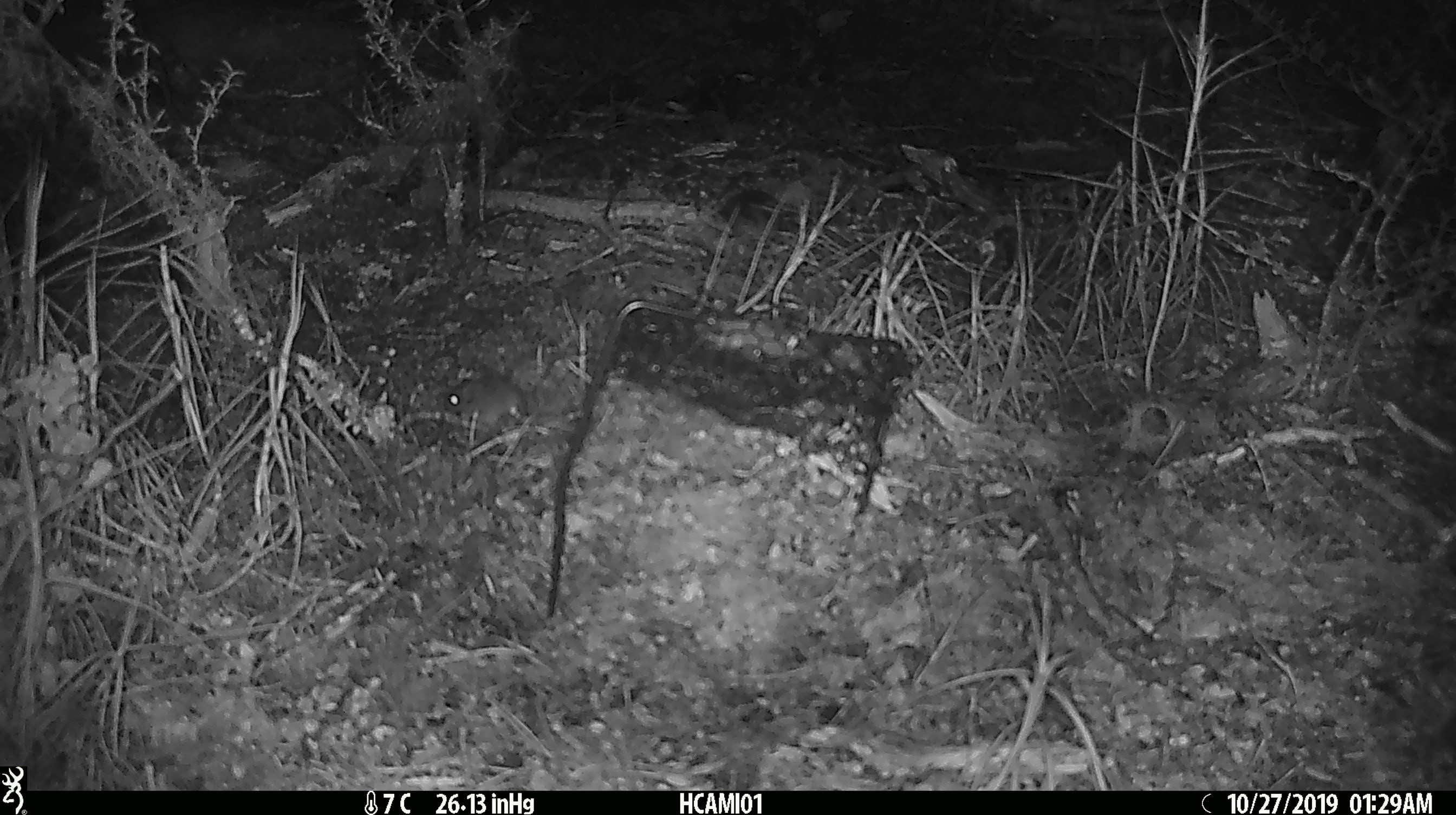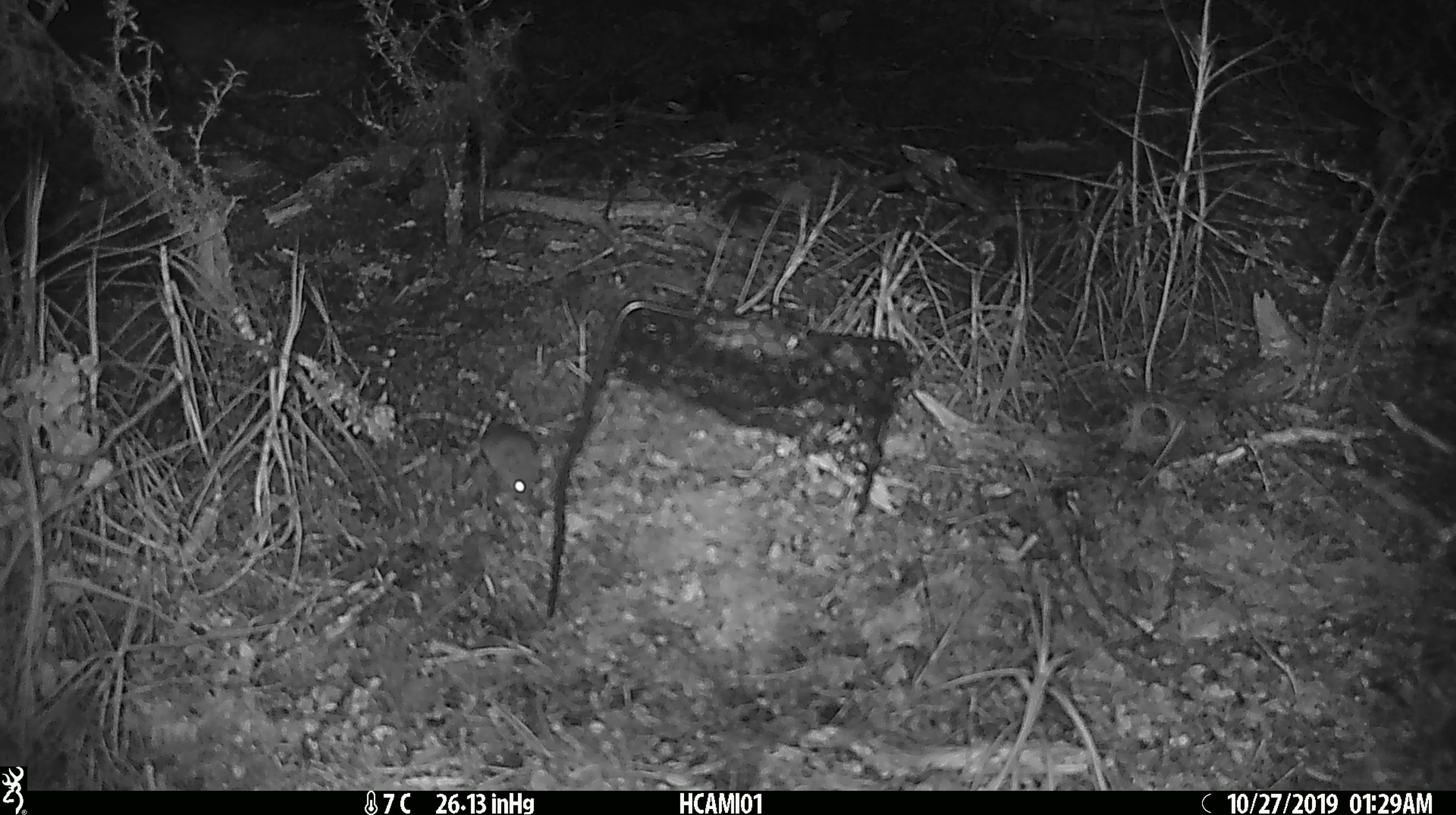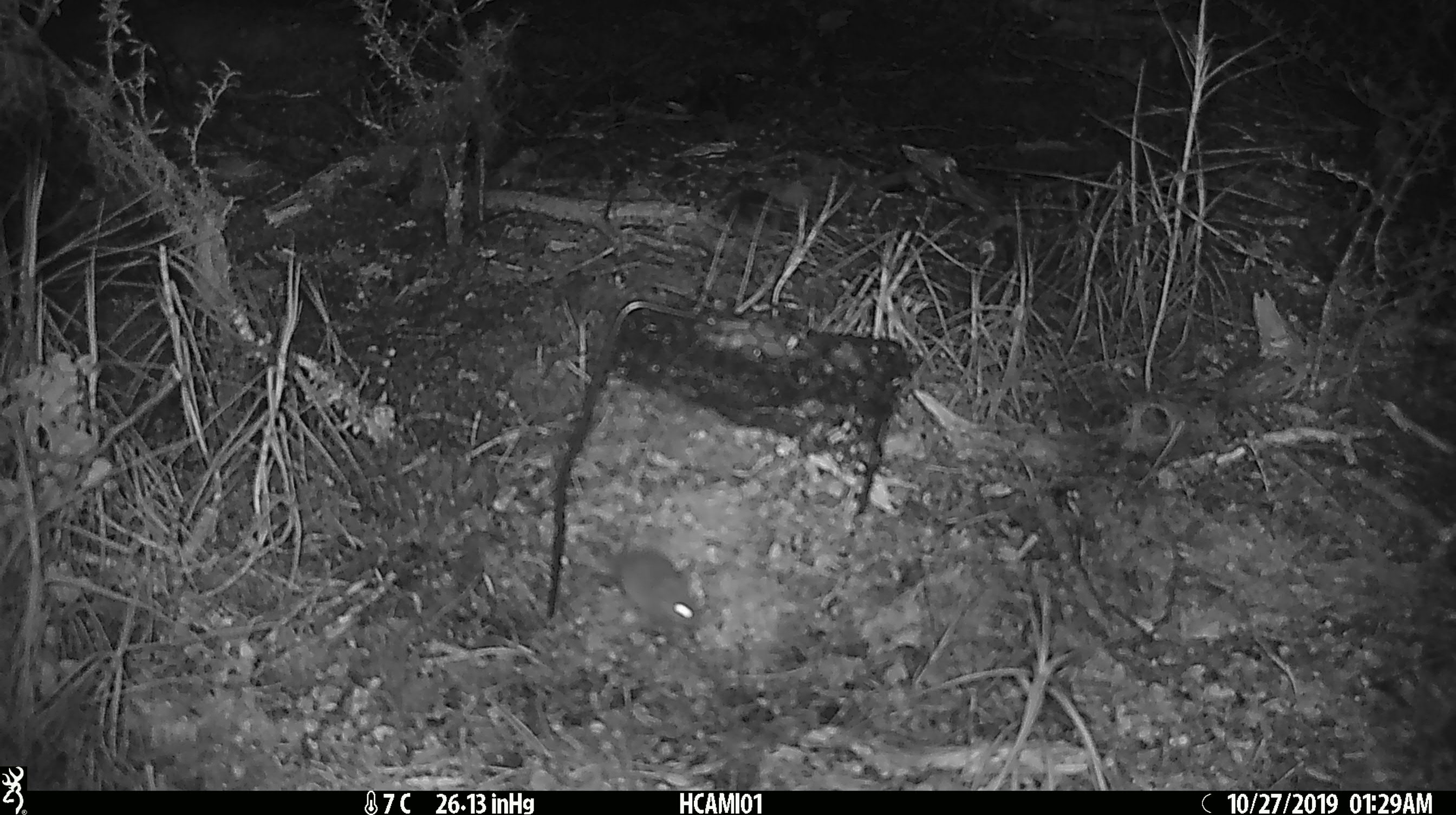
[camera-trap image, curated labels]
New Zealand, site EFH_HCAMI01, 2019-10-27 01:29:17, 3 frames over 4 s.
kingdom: Animalia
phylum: Chordata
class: Mammalia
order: Rodentia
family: Muridae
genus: Mus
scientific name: Mus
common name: mouse